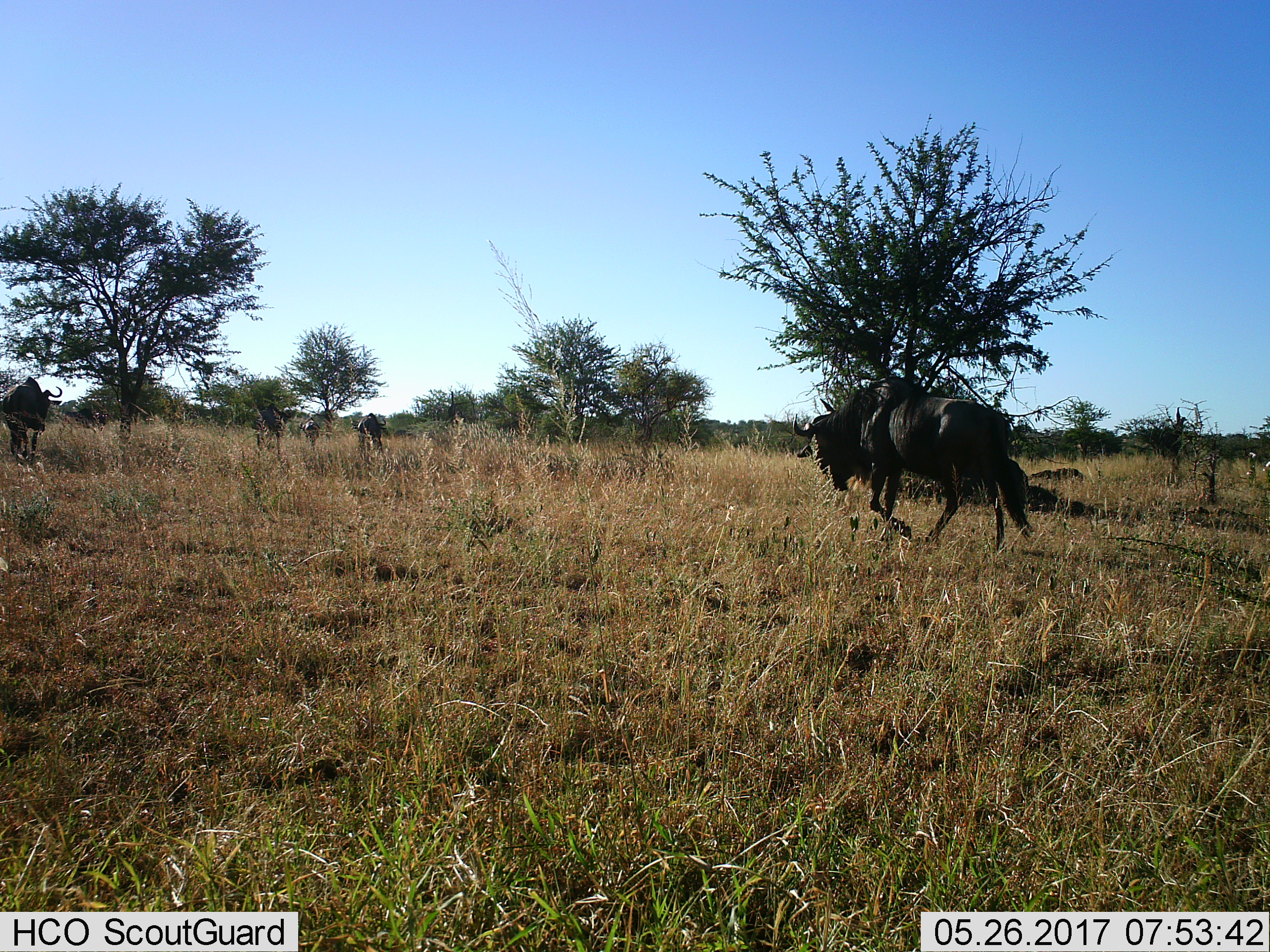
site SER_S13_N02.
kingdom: Animalia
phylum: Chordata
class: Mammalia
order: Artiodactyla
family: Bovidae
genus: Connochaetes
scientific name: Connochaetes taurinus taurinus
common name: blue wildebeest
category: wildebeestblue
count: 4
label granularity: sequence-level